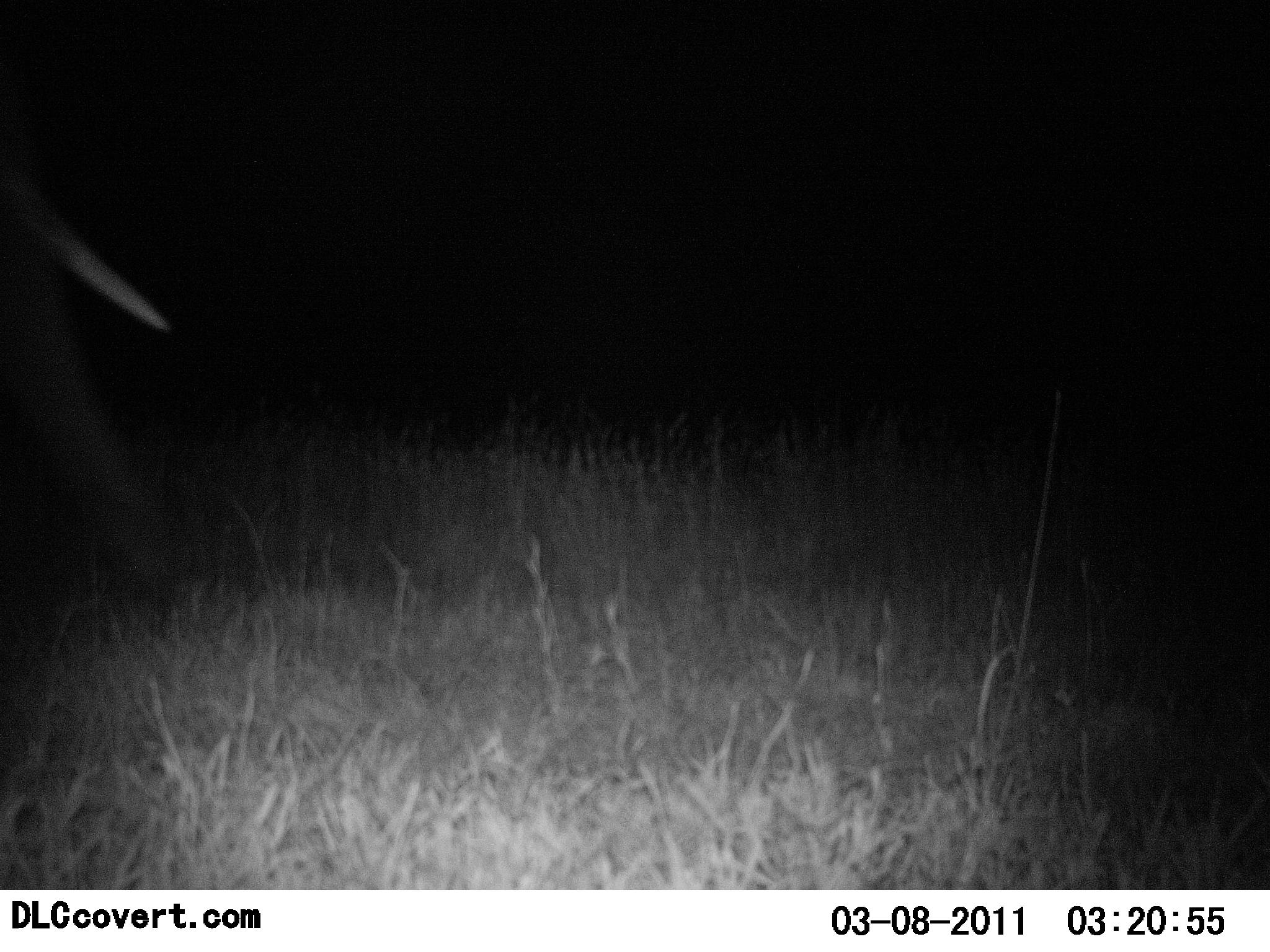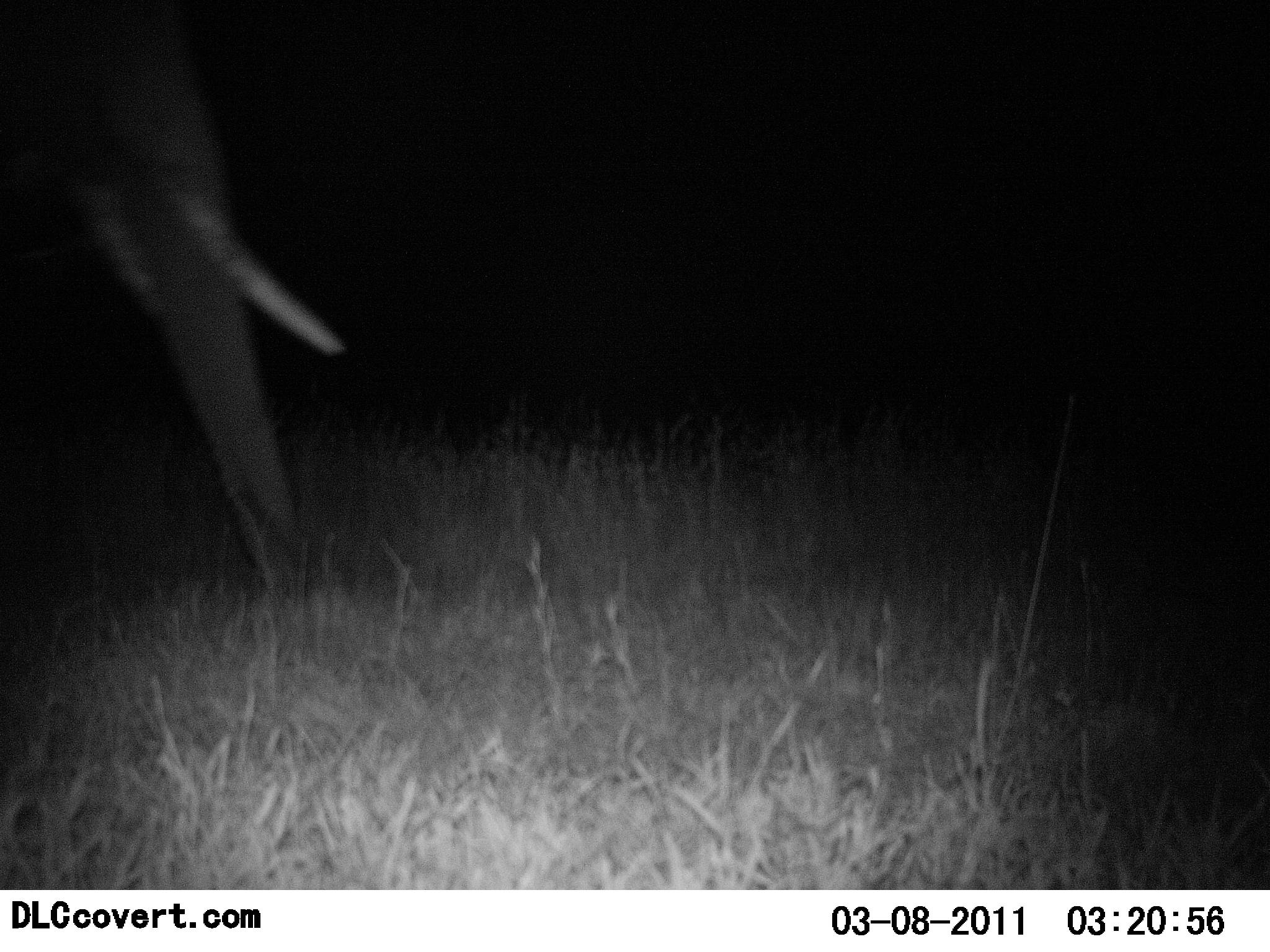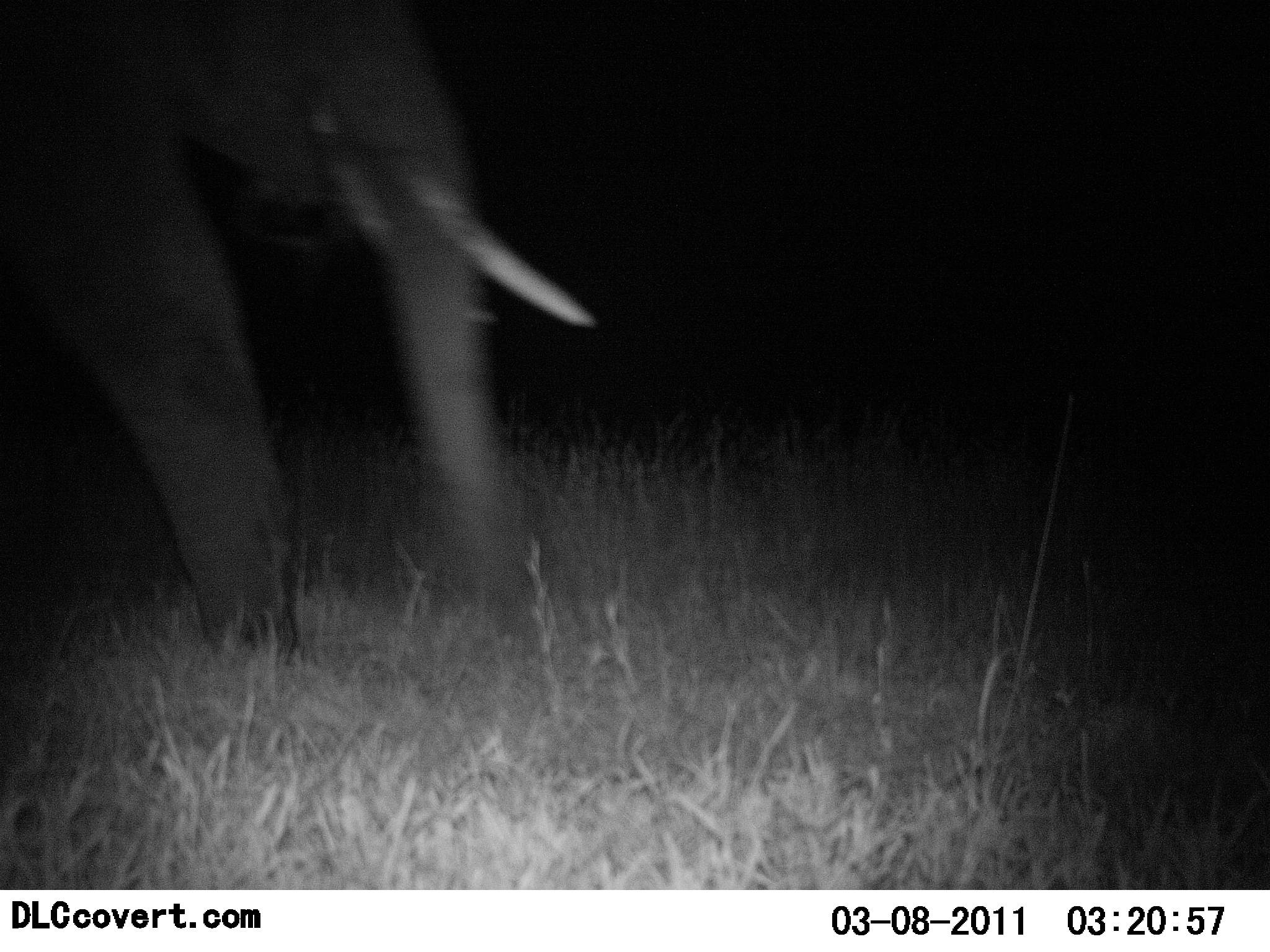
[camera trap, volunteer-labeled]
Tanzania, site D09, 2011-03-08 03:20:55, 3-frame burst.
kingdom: Animalia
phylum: Chordata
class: Mammalia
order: Proboscidea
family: Elephantidae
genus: Loxodonta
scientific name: Loxodonta africana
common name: african bush elephant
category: elephant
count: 1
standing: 0%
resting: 0%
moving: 100%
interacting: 0%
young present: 0%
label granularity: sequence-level